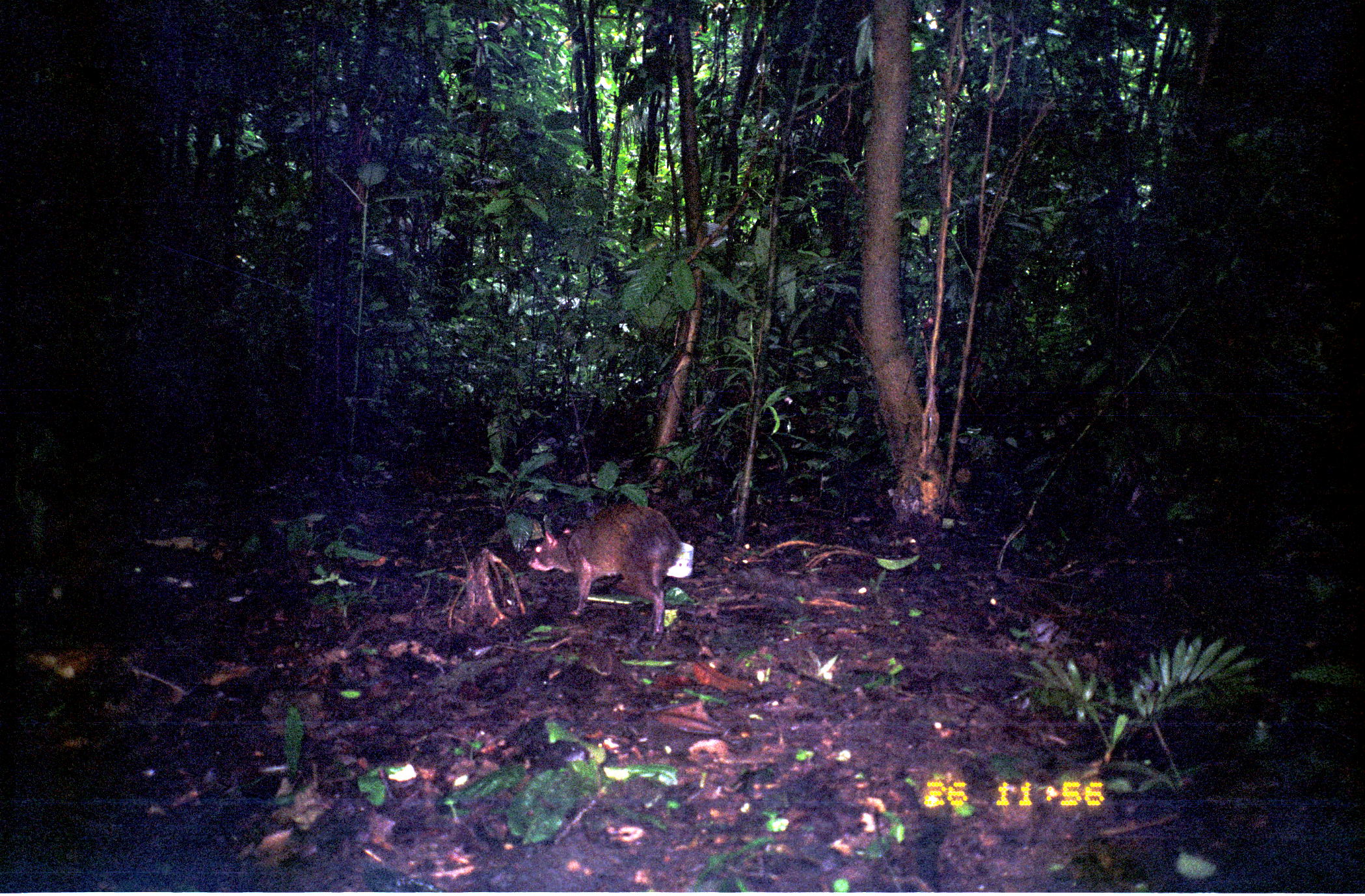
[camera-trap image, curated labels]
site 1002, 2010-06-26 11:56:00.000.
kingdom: Animalia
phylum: Chordata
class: Mammalia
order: Rodentia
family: Dasyproctidae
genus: Dasyprocta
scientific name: Dasyprocta punctata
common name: central american agouti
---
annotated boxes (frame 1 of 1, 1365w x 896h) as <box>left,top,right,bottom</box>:
dasyprocta punctata: <box>529,505,682,637</box>